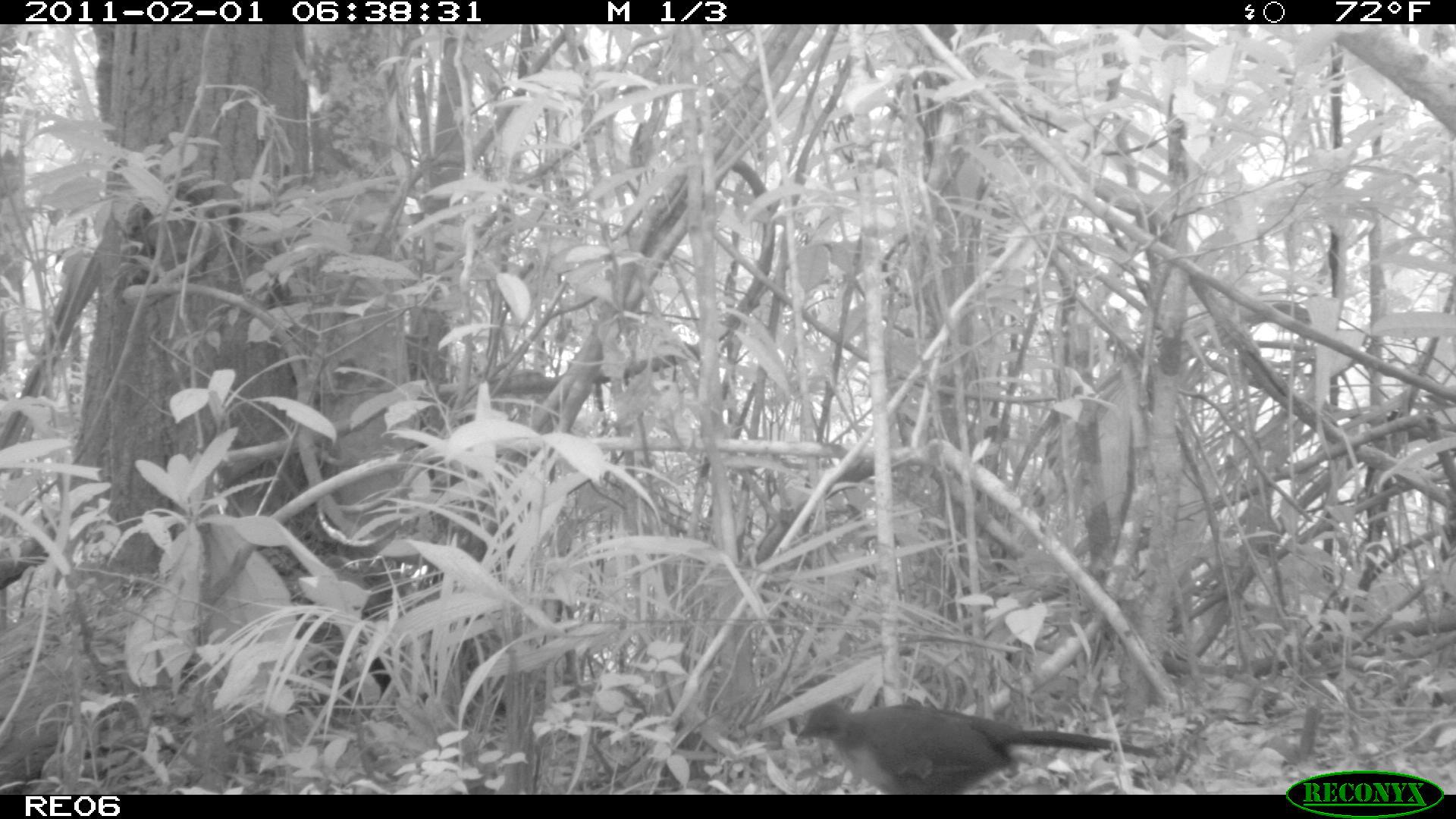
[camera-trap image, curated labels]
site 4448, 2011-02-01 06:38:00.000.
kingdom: Animalia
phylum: Chordata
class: Aves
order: Columbiformes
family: Columbidae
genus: Streptopelia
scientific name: Streptopelia picturata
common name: malagasy turtle dove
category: nesoenas picturata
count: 1